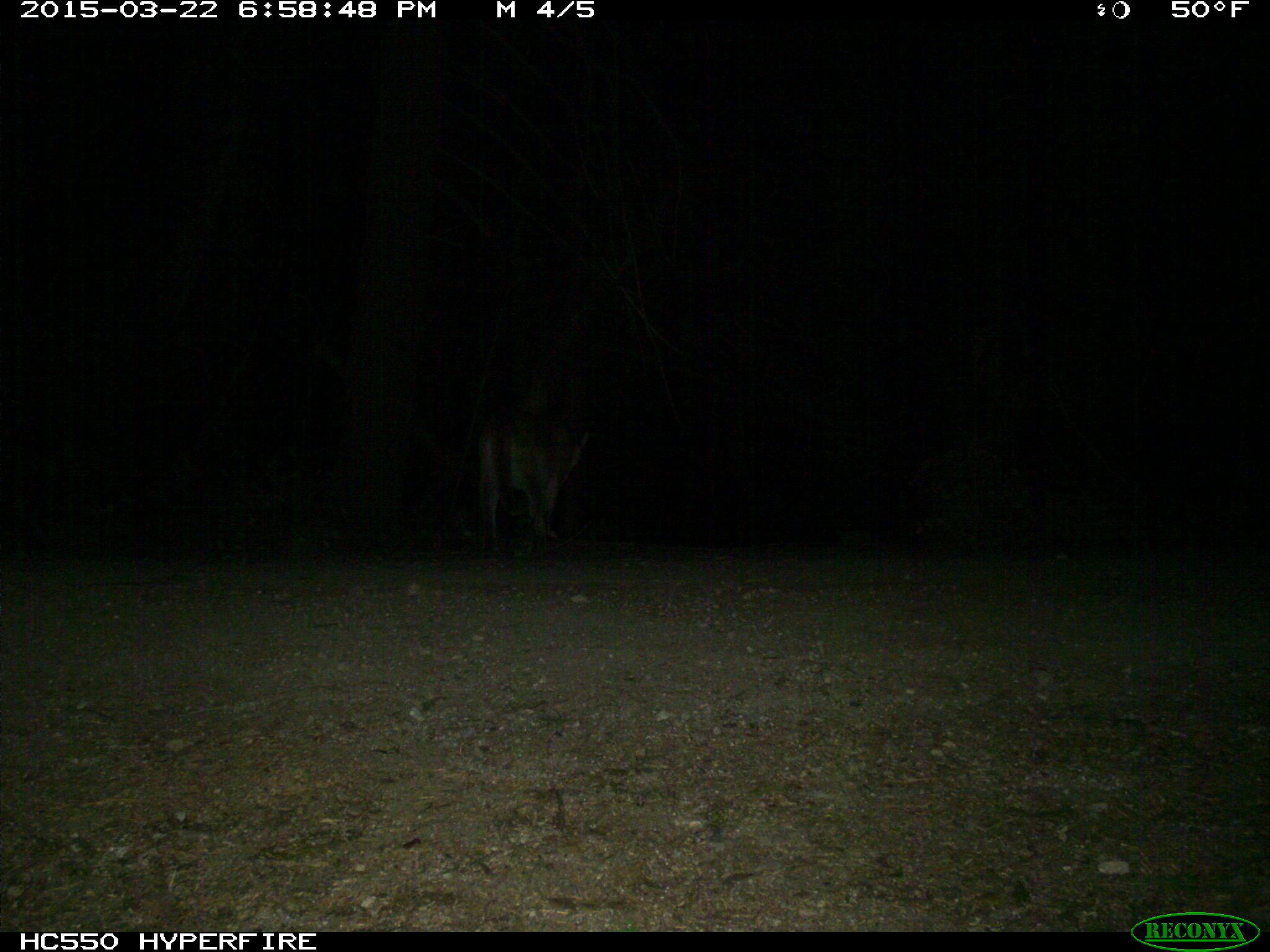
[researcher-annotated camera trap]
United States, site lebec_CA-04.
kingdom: Animalia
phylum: Chordata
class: Mammalia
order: Carnivora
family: Felidae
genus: Puma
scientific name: Puma concolor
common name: mountain lion